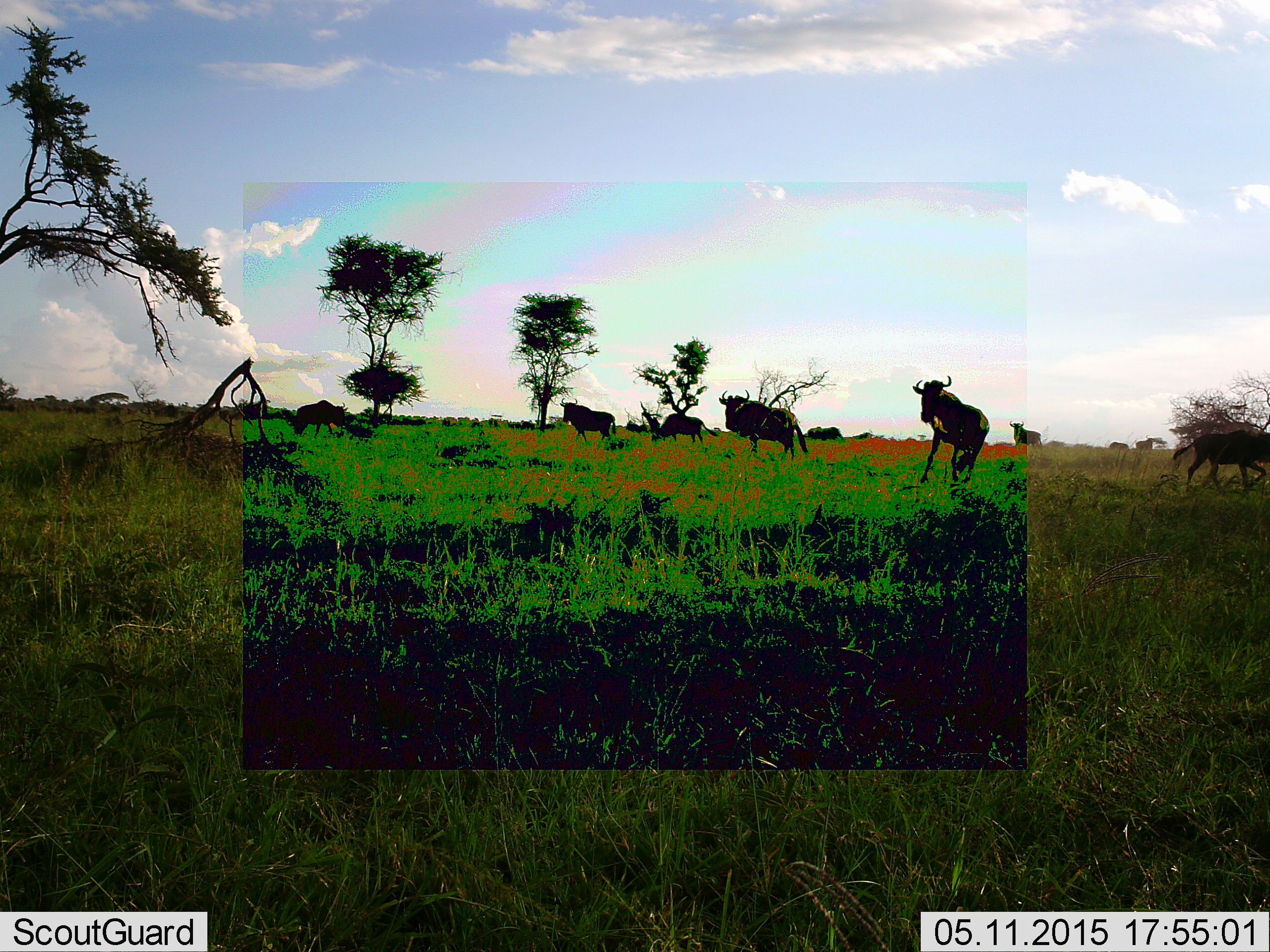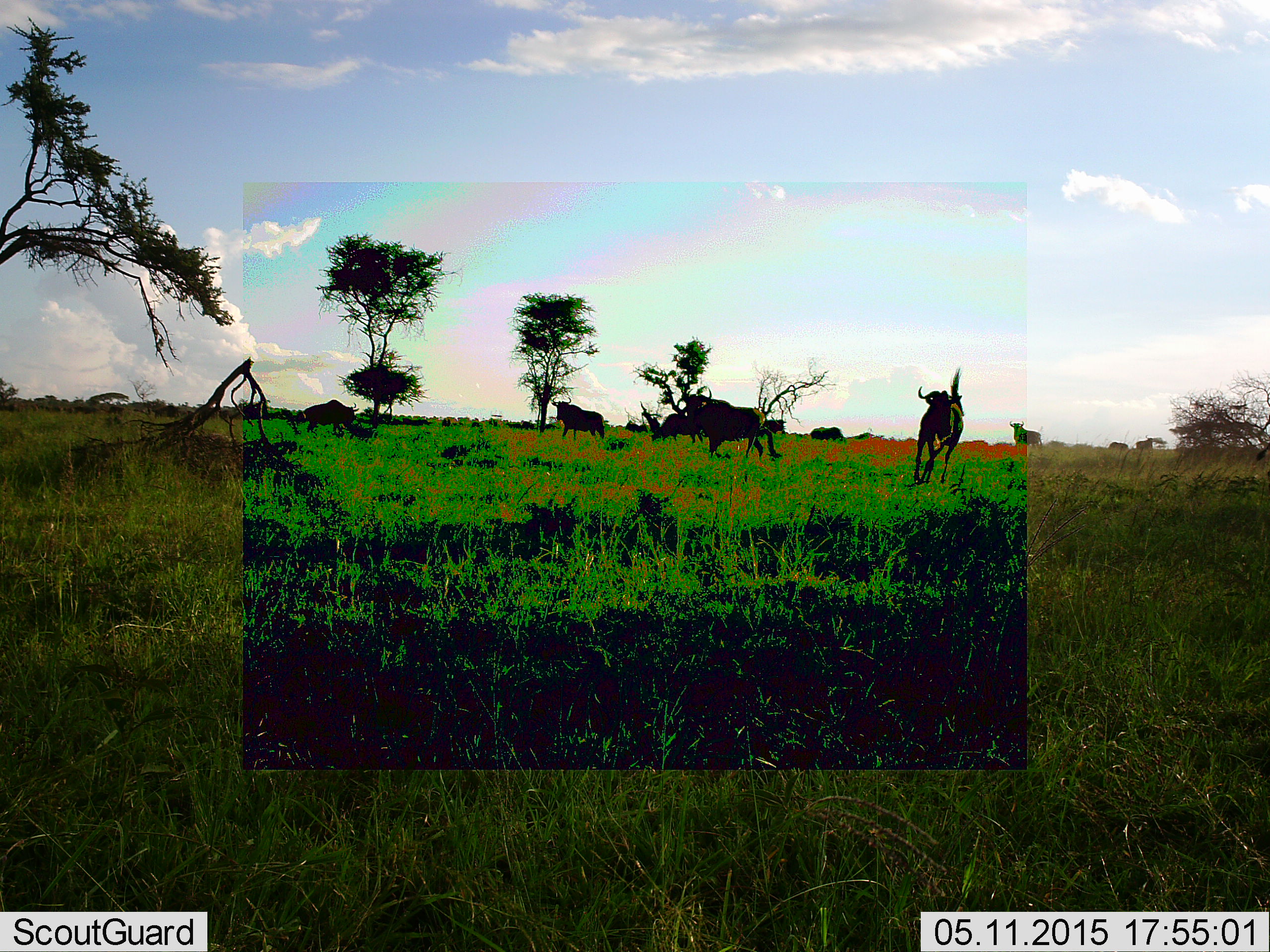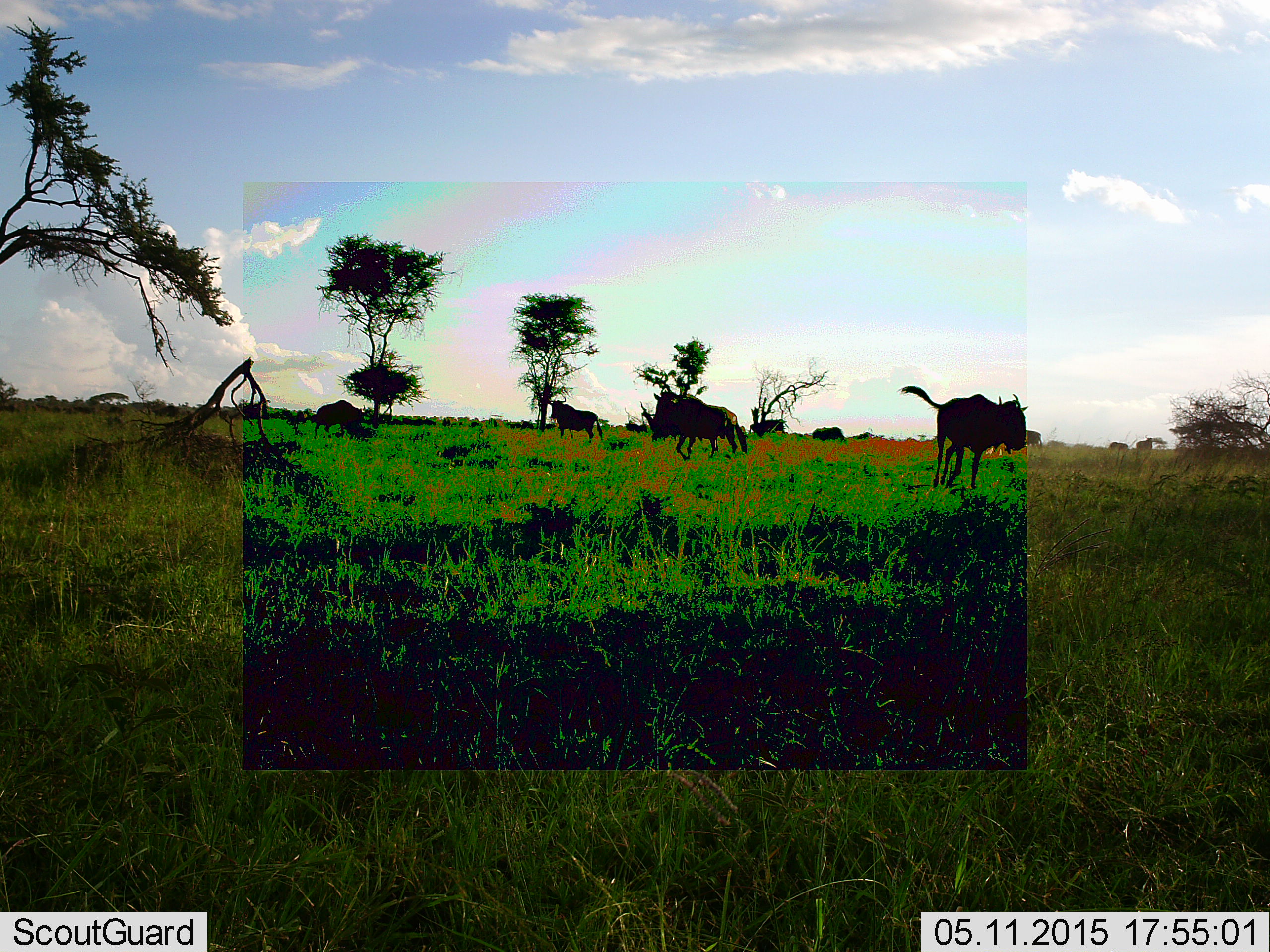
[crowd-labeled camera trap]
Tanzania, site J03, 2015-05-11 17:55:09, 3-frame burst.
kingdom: Animalia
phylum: Chordata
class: Mammalia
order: Artiodactyla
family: Bovidae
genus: Connochaetes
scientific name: Connochaetes taurinus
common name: blue wildebeest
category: wildebeest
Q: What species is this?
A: Wildebeest (blue wildebeest) (Connochaetes taurinus).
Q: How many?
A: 8.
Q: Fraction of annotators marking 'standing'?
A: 40%.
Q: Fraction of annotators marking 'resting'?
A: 0%.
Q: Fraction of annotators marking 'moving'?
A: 100%.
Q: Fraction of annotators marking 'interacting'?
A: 10%.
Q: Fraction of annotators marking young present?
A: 0%.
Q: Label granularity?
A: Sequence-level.